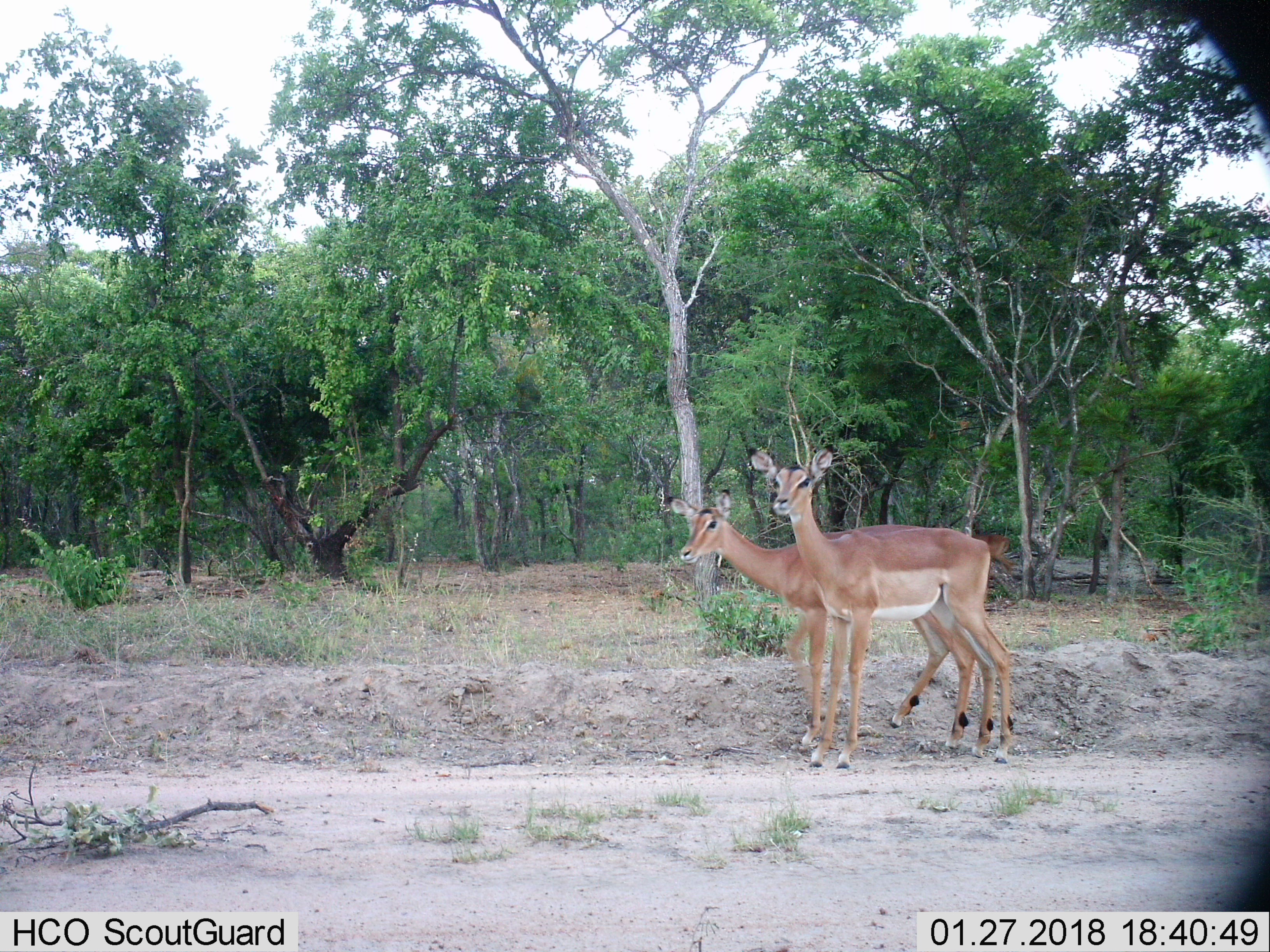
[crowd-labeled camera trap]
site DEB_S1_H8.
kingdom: Animalia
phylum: Chordata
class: Mammalia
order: Artiodactyla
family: Bovidae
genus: Aepyceros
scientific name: Aepyceros melampus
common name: impala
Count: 2.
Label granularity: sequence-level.